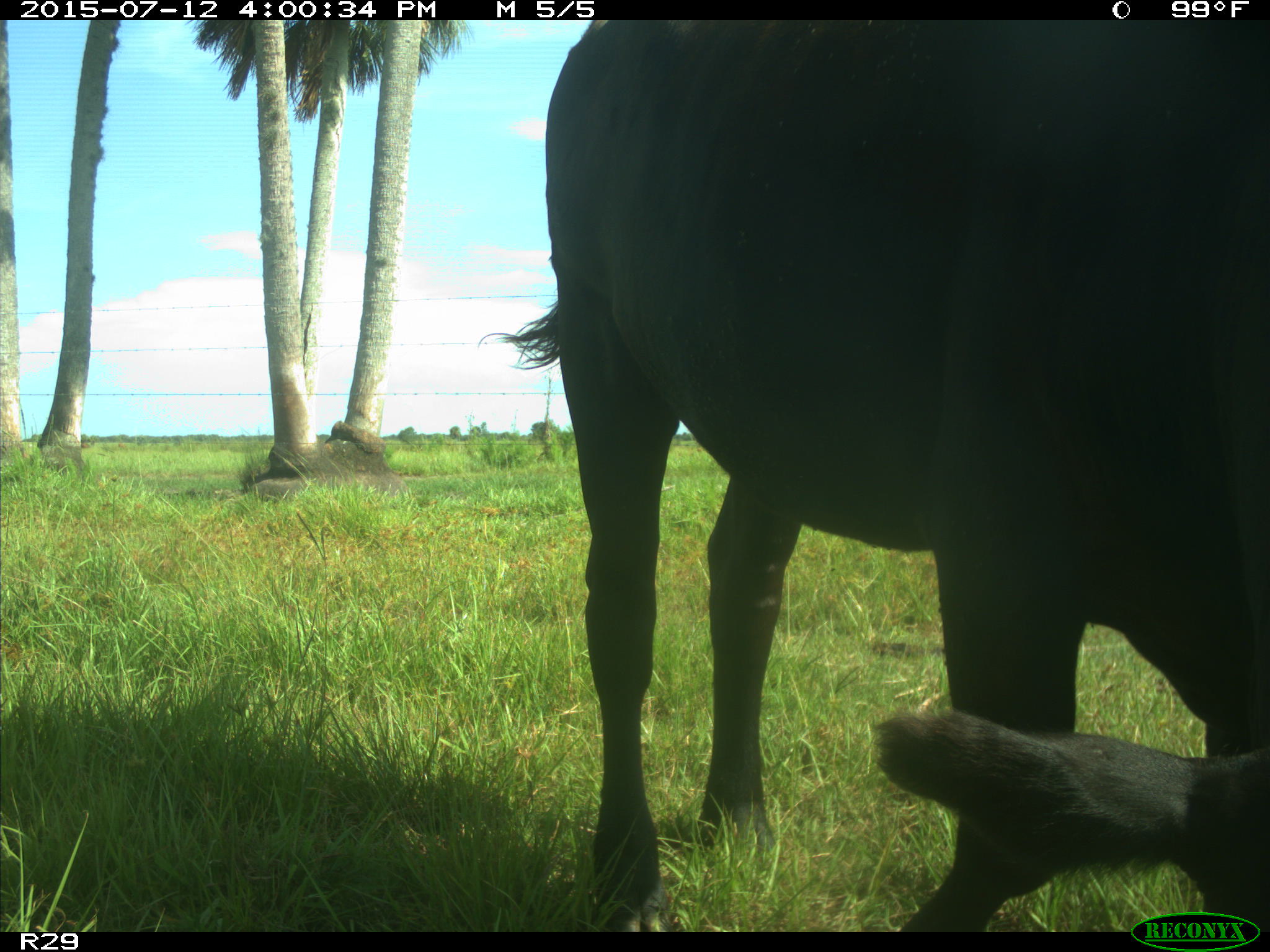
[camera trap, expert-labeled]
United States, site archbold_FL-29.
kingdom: Animalia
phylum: Chordata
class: Mammalia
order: Artiodactyla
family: Bovidae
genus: Bos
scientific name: Bos taurus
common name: domestic cow